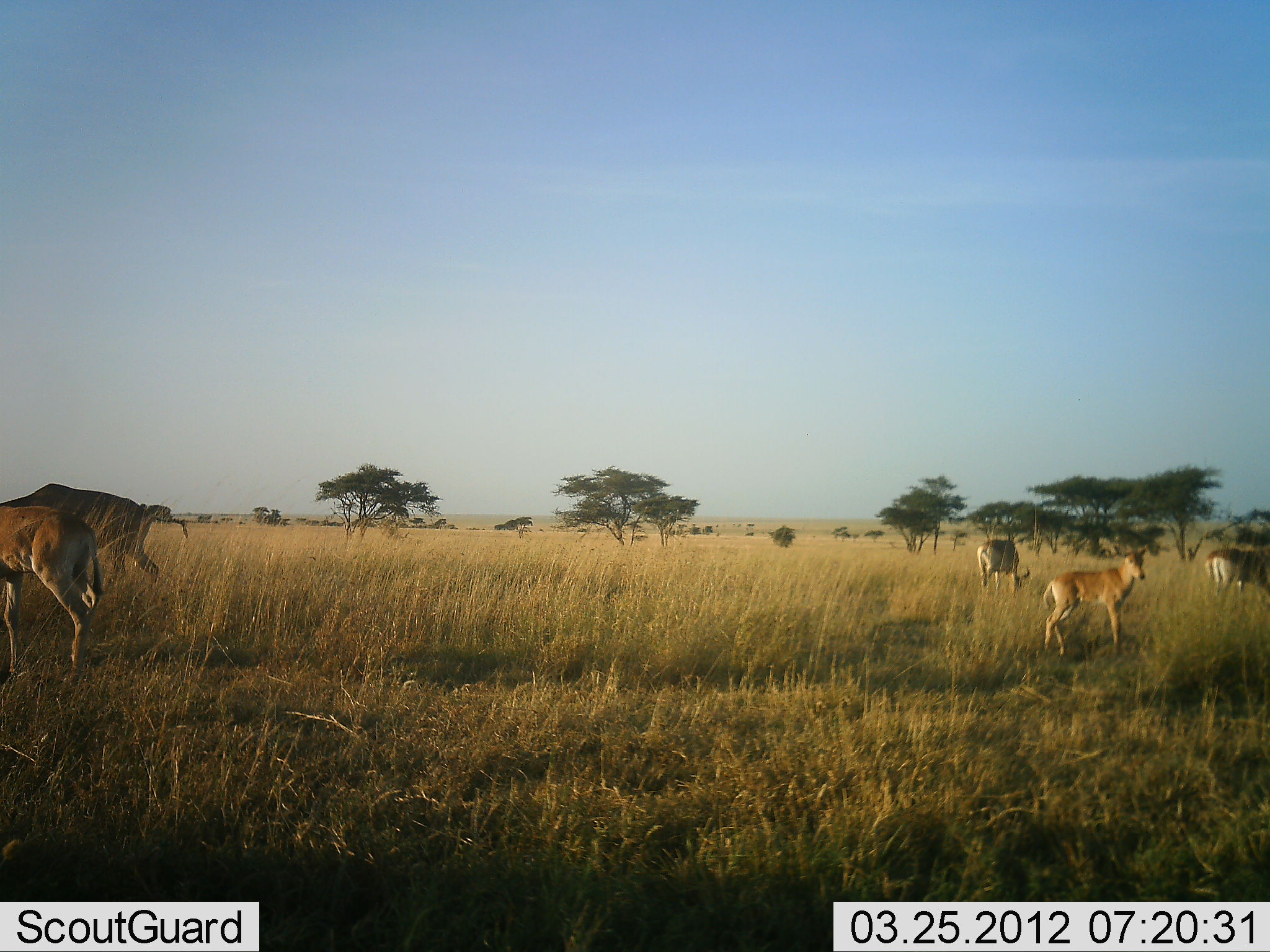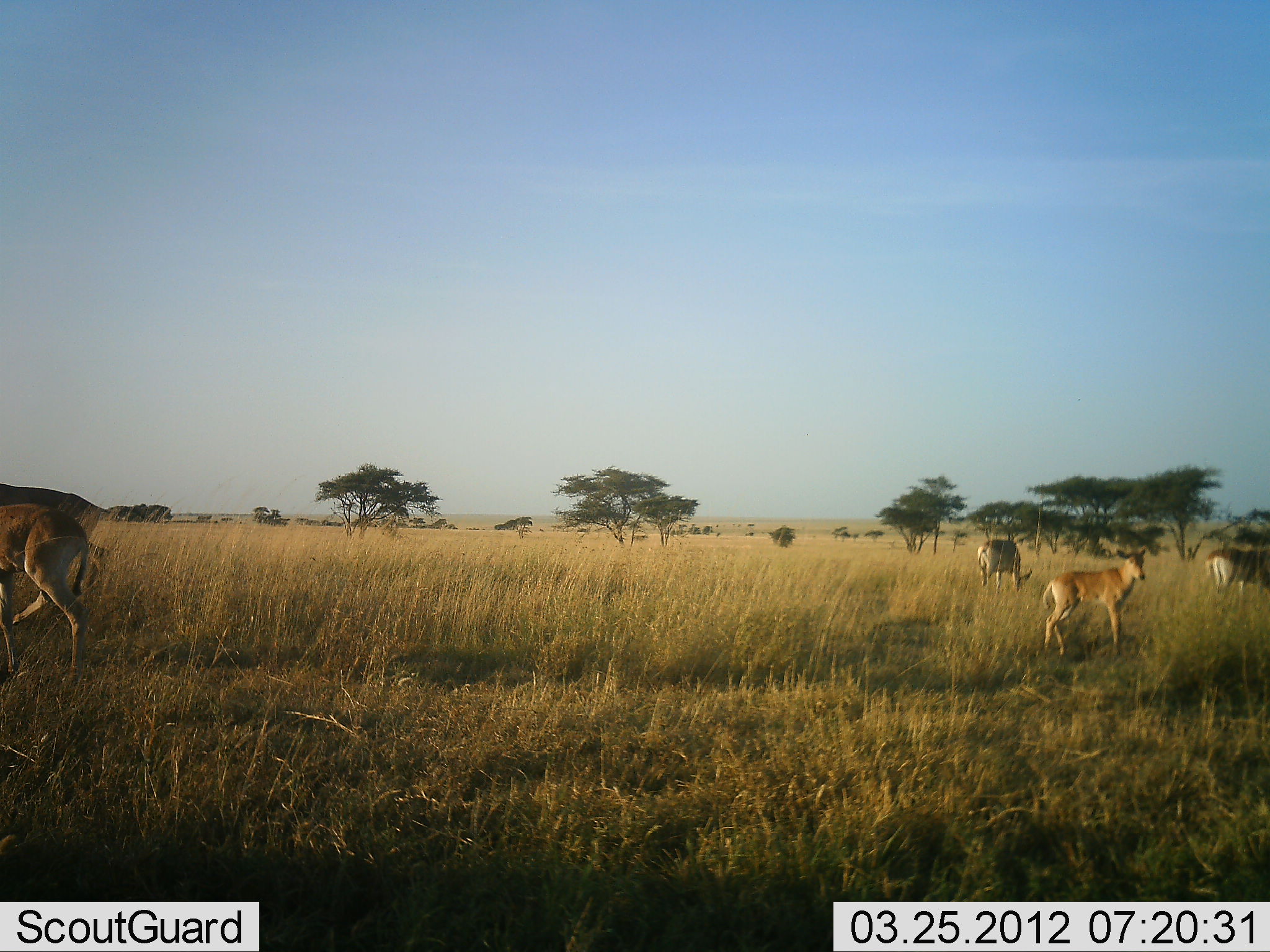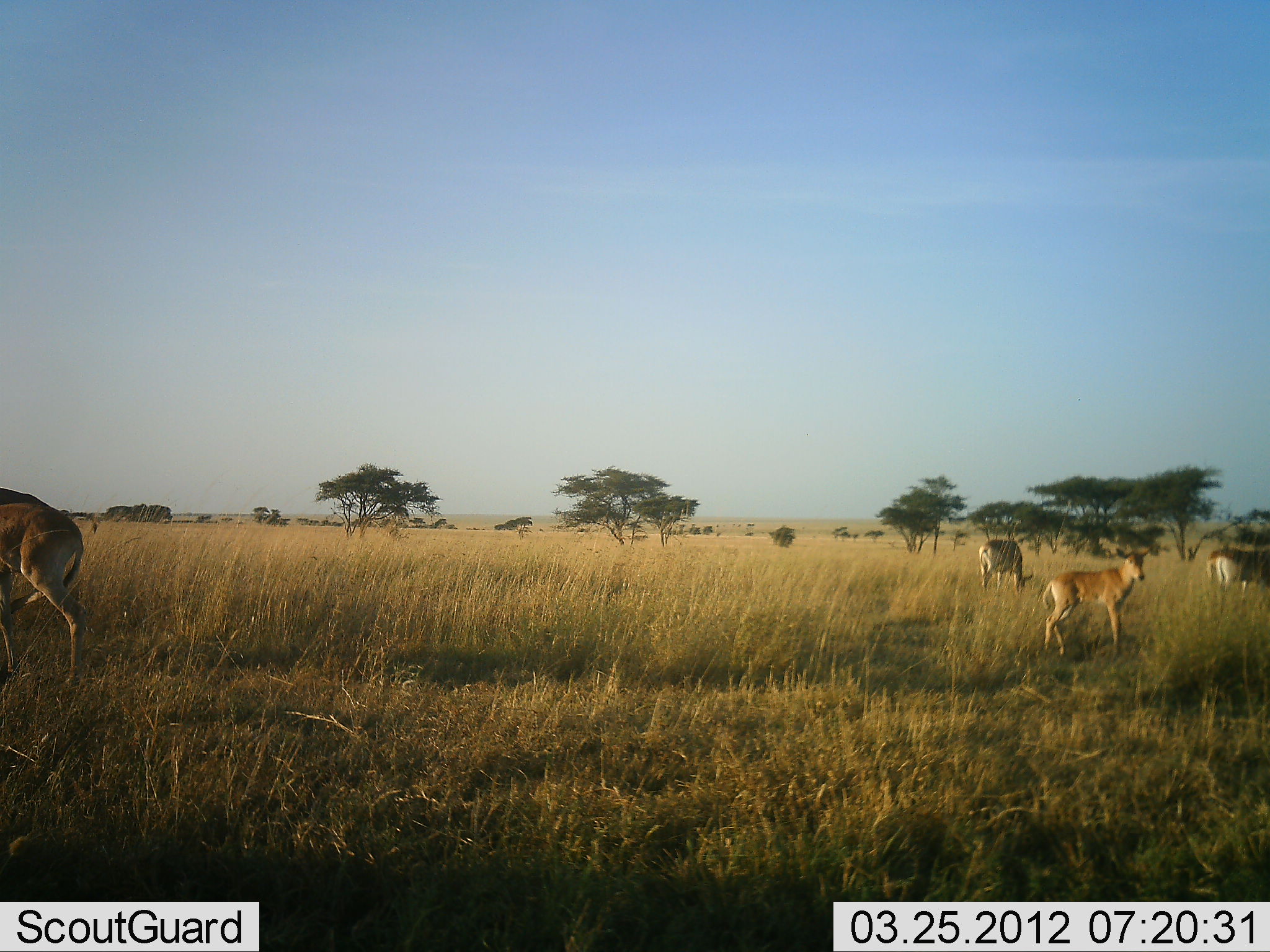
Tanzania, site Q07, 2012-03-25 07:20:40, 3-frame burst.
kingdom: Animalia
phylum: Chordata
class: Mammalia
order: Artiodactyla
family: Bovidae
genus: Alcelaphus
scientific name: Alcelaphus buselaphus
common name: hartebeest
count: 5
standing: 64%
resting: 0%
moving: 29%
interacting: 0%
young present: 64%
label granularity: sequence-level